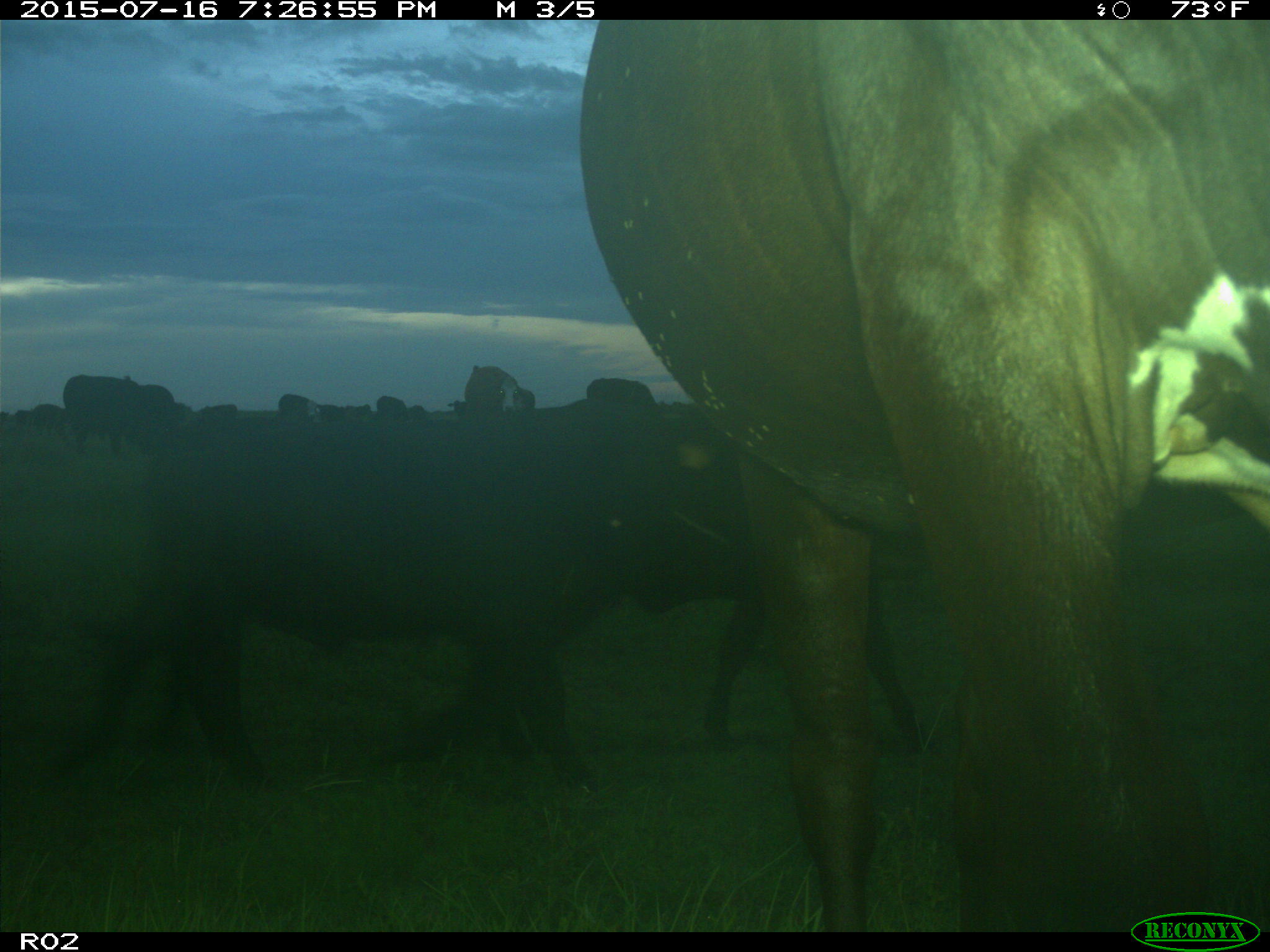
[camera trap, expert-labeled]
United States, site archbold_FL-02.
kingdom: Animalia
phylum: Chordata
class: Mammalia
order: Artiodactyla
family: Bovidae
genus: Bos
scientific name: Bos taurus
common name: domestic cow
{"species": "Bos taurus (domestic cow)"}